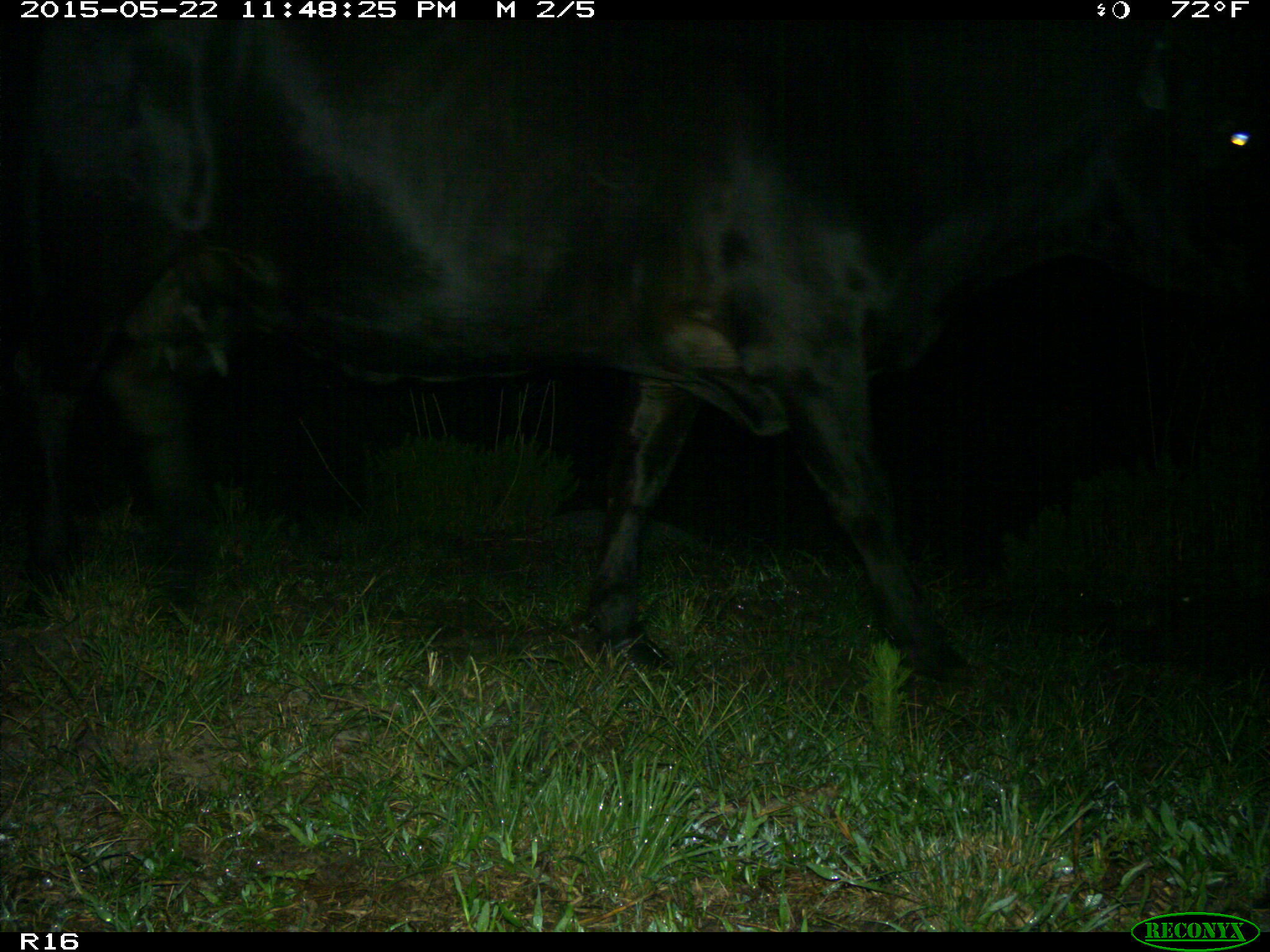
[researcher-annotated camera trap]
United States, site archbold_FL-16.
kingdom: Animalia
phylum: Chordata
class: Mammalia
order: Artiodactyla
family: Bovidae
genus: Bos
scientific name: Bos taurus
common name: domestic cow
Bos taurus (domestic cow).